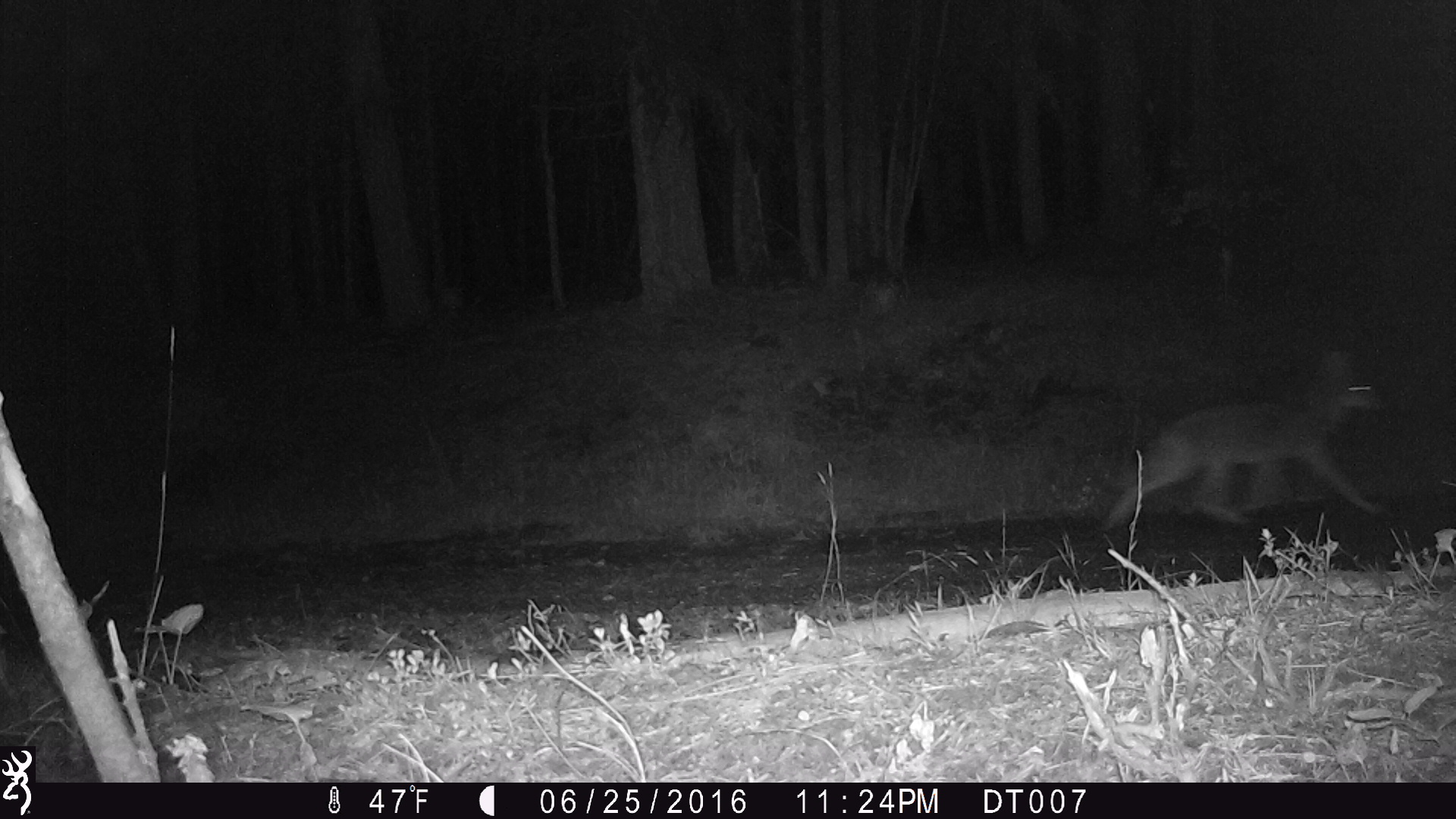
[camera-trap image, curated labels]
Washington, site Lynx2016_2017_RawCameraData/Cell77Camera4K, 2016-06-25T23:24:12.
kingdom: Animalia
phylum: Chordata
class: Mammalia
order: Carnivora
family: Canidae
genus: Canis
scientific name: Canis latrans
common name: coyote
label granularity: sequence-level